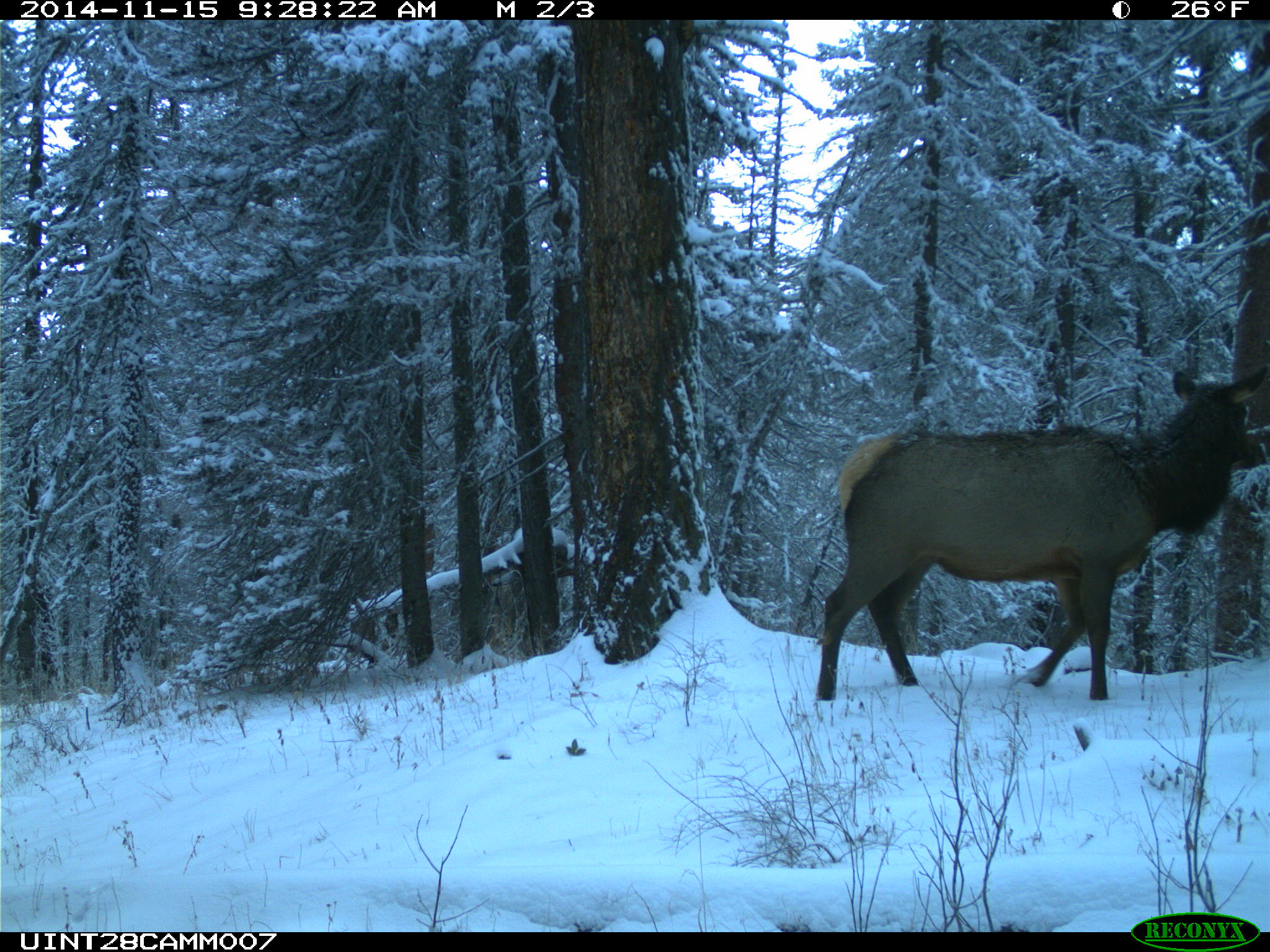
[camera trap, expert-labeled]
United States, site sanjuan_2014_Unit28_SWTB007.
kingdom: Animalia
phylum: Chordata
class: Mammalia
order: Artiodactyla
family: Cervidae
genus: Cervus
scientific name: Cervus elaphus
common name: red deer